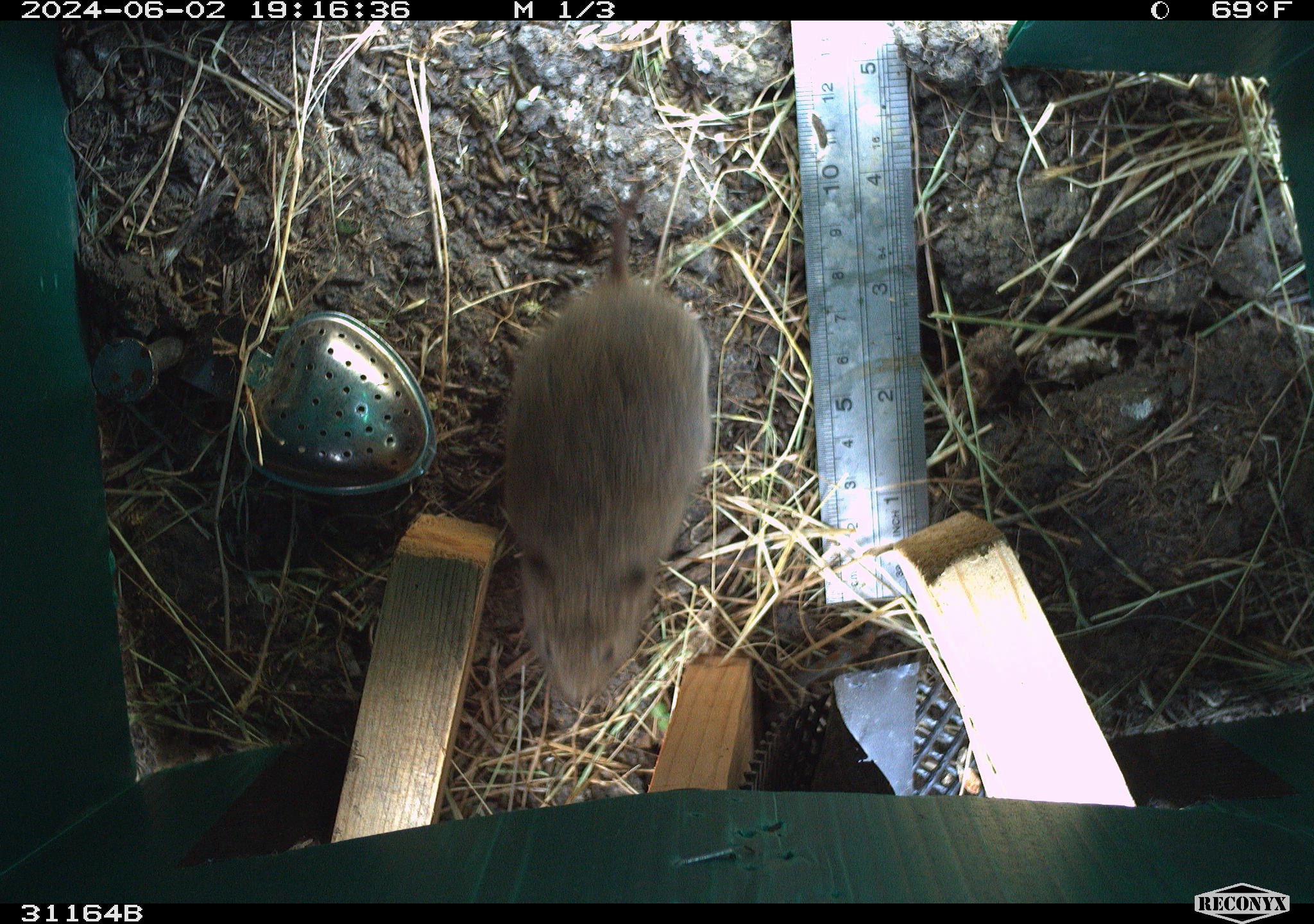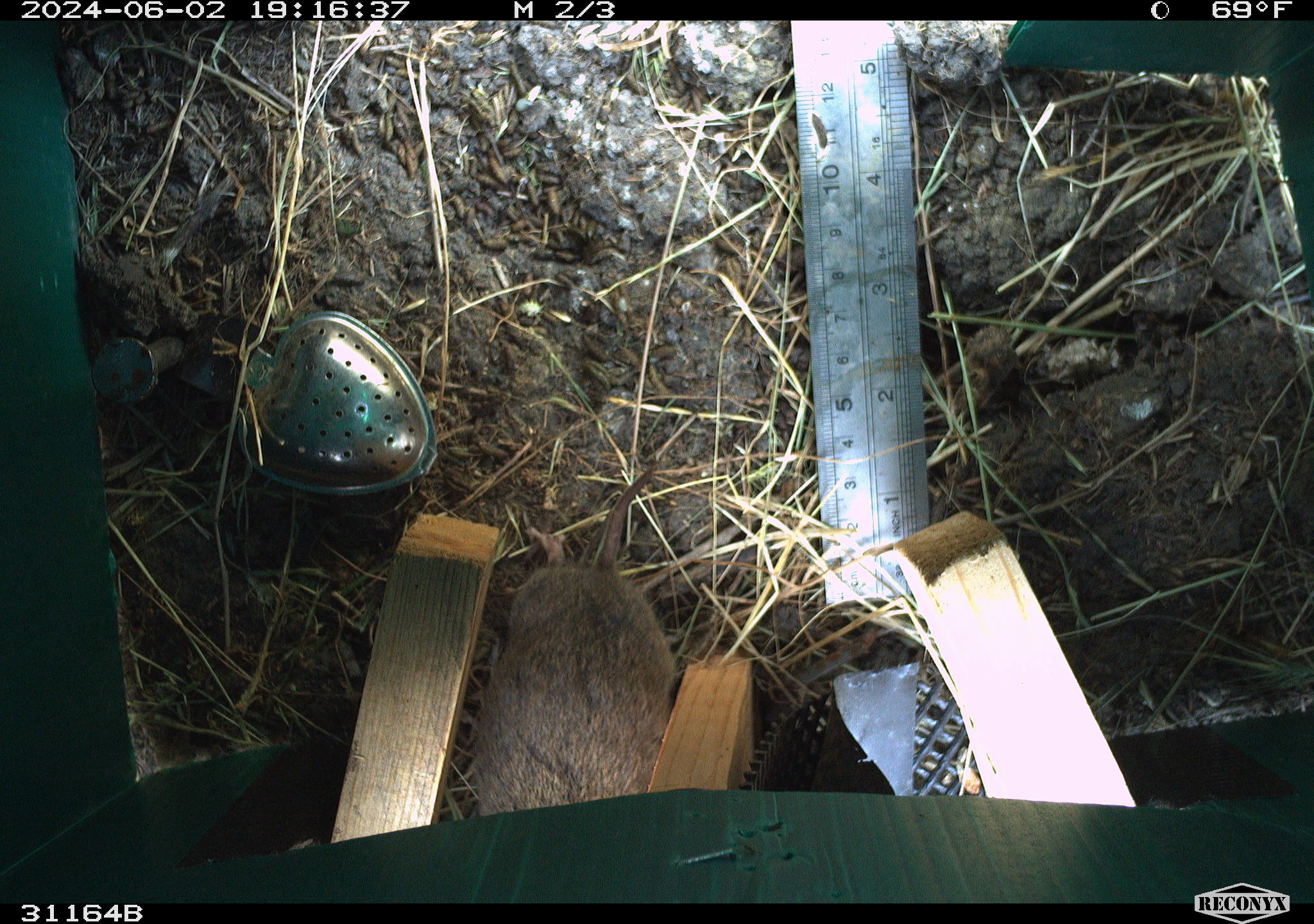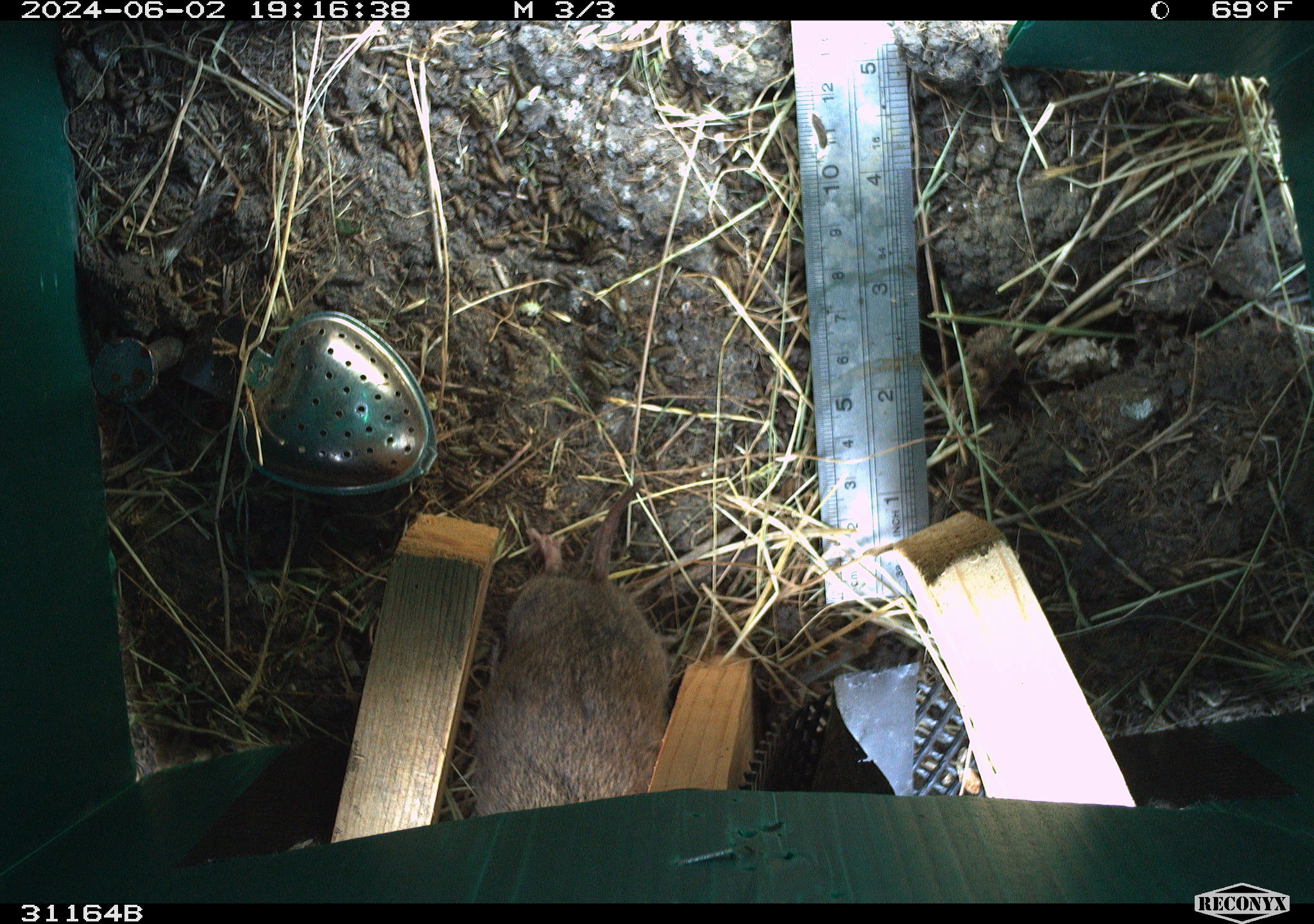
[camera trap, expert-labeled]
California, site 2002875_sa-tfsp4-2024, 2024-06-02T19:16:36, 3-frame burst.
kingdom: Animalia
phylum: Chordata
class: Mammalia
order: Rodentia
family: Cricetidae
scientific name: Arvicolinae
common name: voles, lemmings, and muskrats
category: arvicolinae subfamily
Arvicolinae subfamily (voles, lemmings, and muskrats) (Arvicolinae).